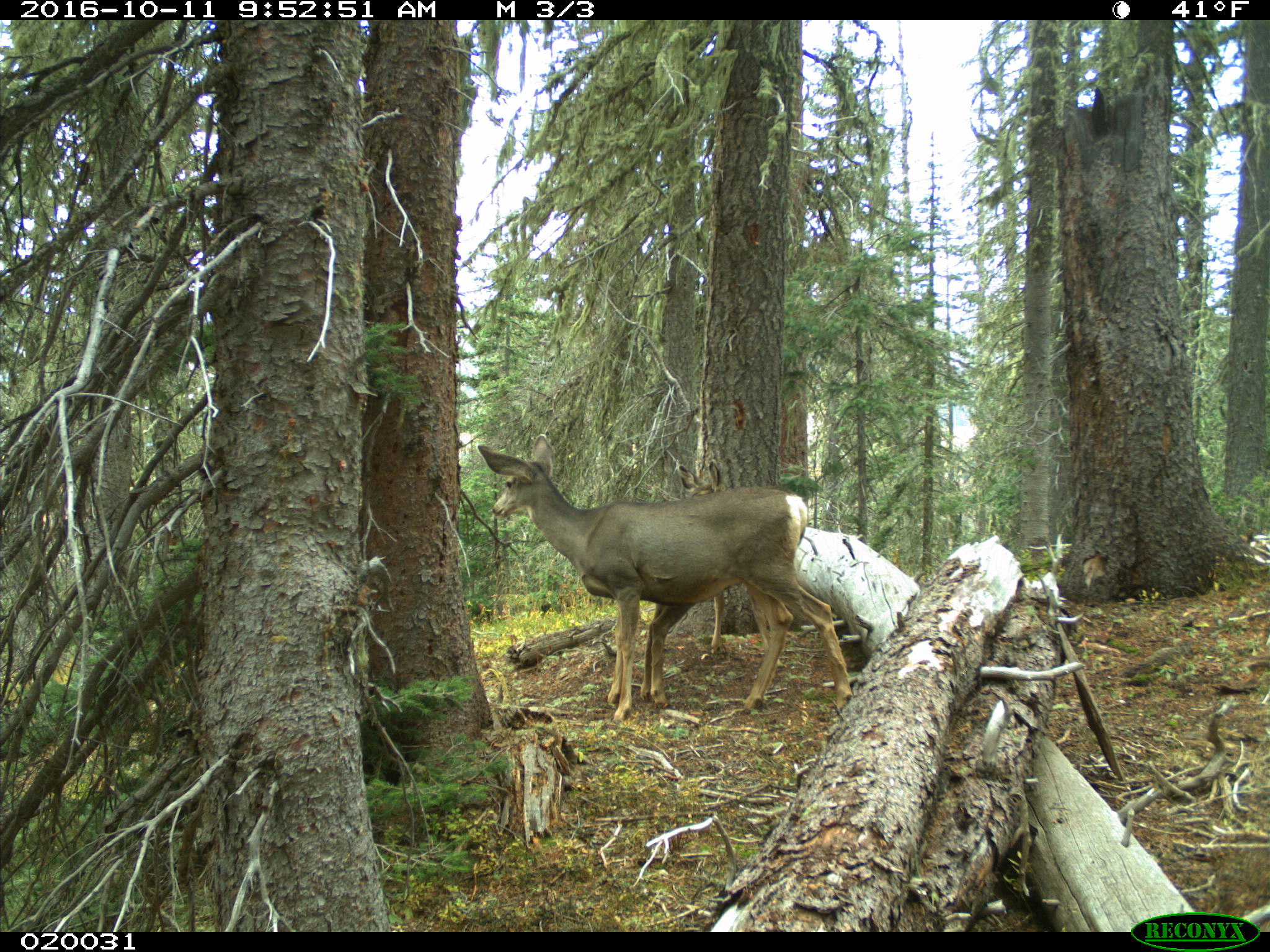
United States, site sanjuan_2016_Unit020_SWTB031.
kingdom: Animalia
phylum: Chordata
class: Mammalia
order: Artiodactyla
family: Cervidae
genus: Odocoileus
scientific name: Odocoileus hemionus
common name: mule deer